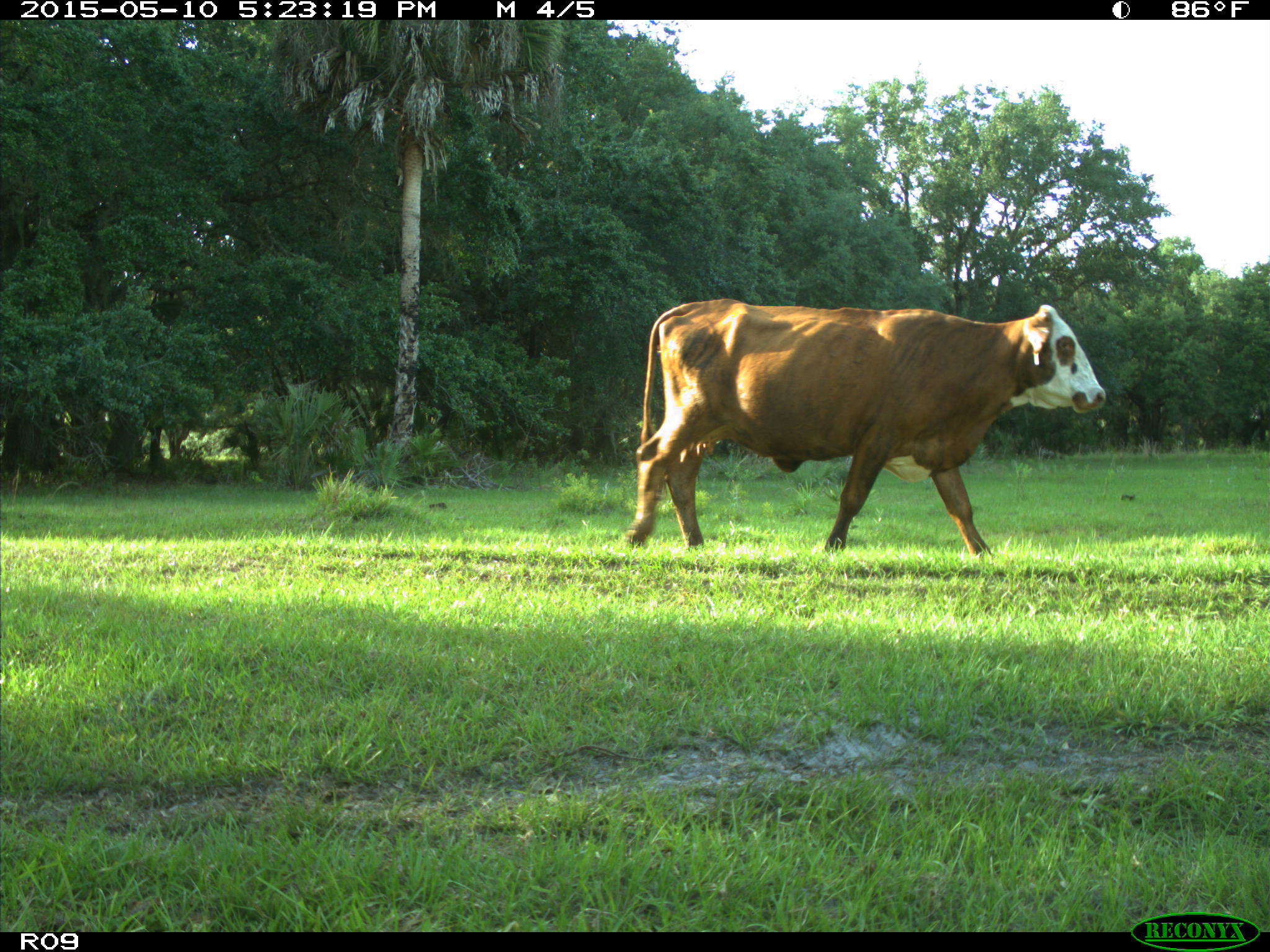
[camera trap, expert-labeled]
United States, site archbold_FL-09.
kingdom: Animalia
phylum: Chordata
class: Mammalia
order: Artiodactyla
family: Bovidae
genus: Bos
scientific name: Bos taurus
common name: domestic cow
Bos taurus (domestic cow).